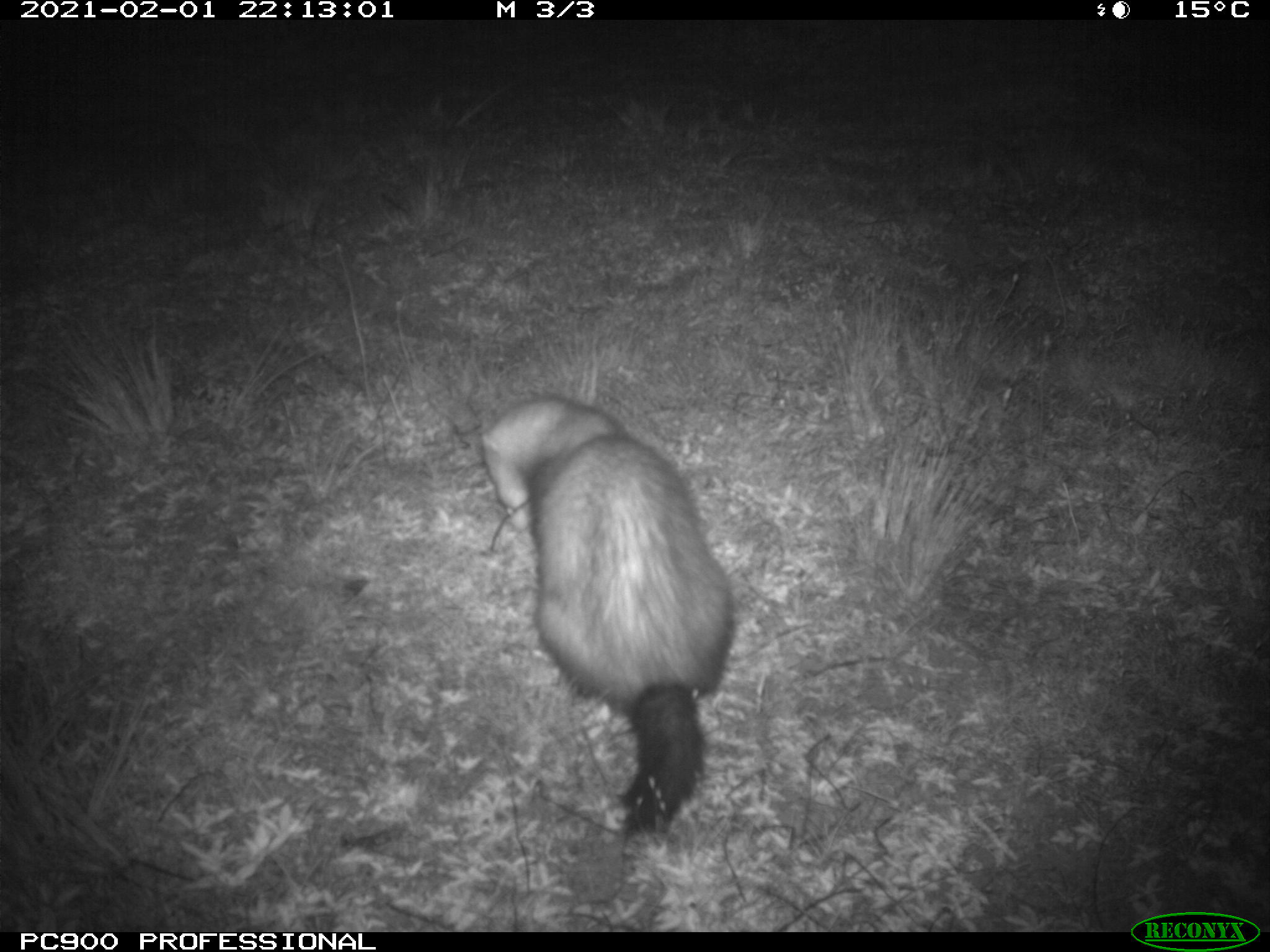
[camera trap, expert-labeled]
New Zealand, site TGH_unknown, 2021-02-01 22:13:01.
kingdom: Animalia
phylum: Chordata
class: Mammalia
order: Carnivora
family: Mustelidae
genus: Mustela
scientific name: Mustela furo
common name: ferret